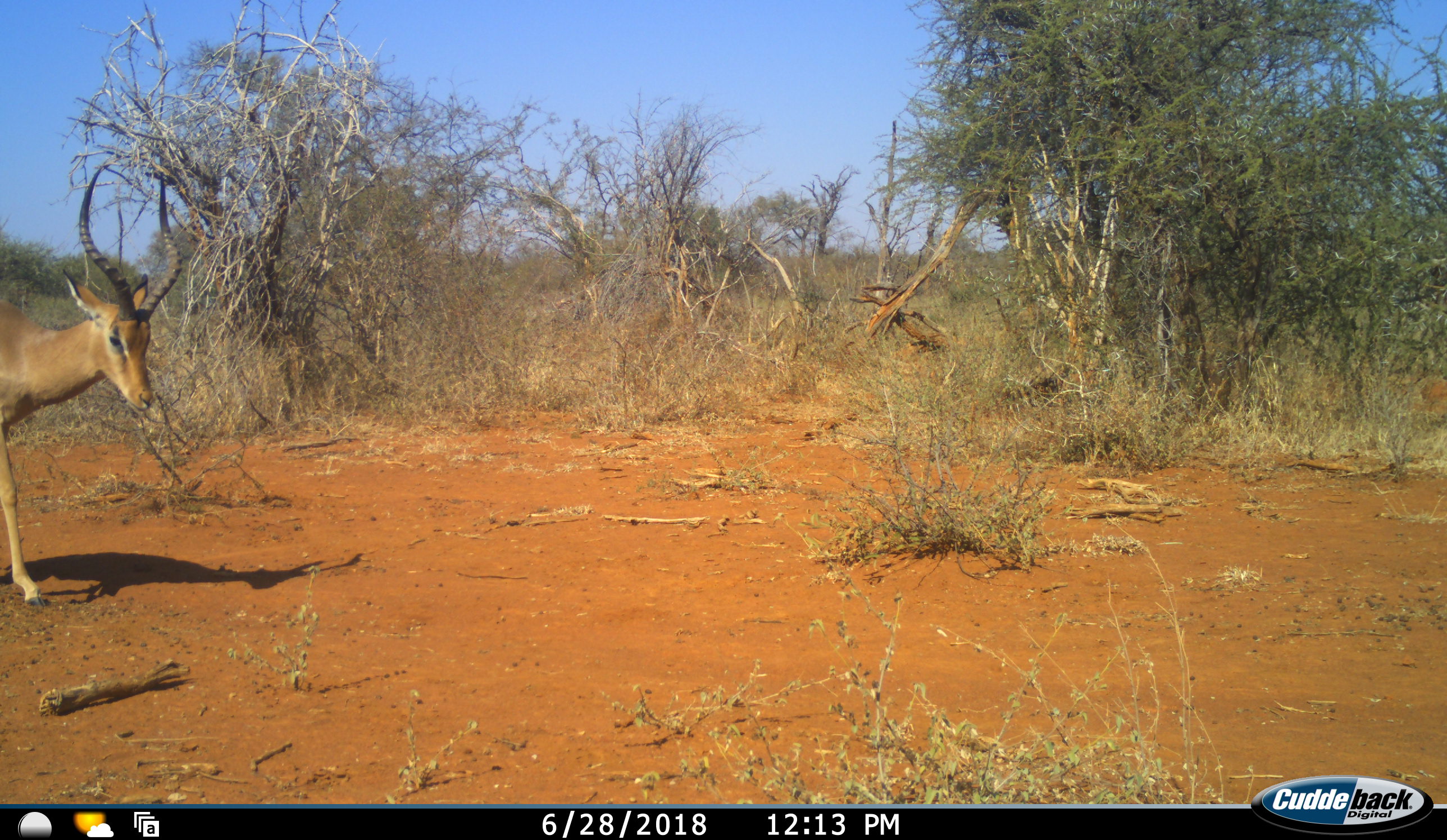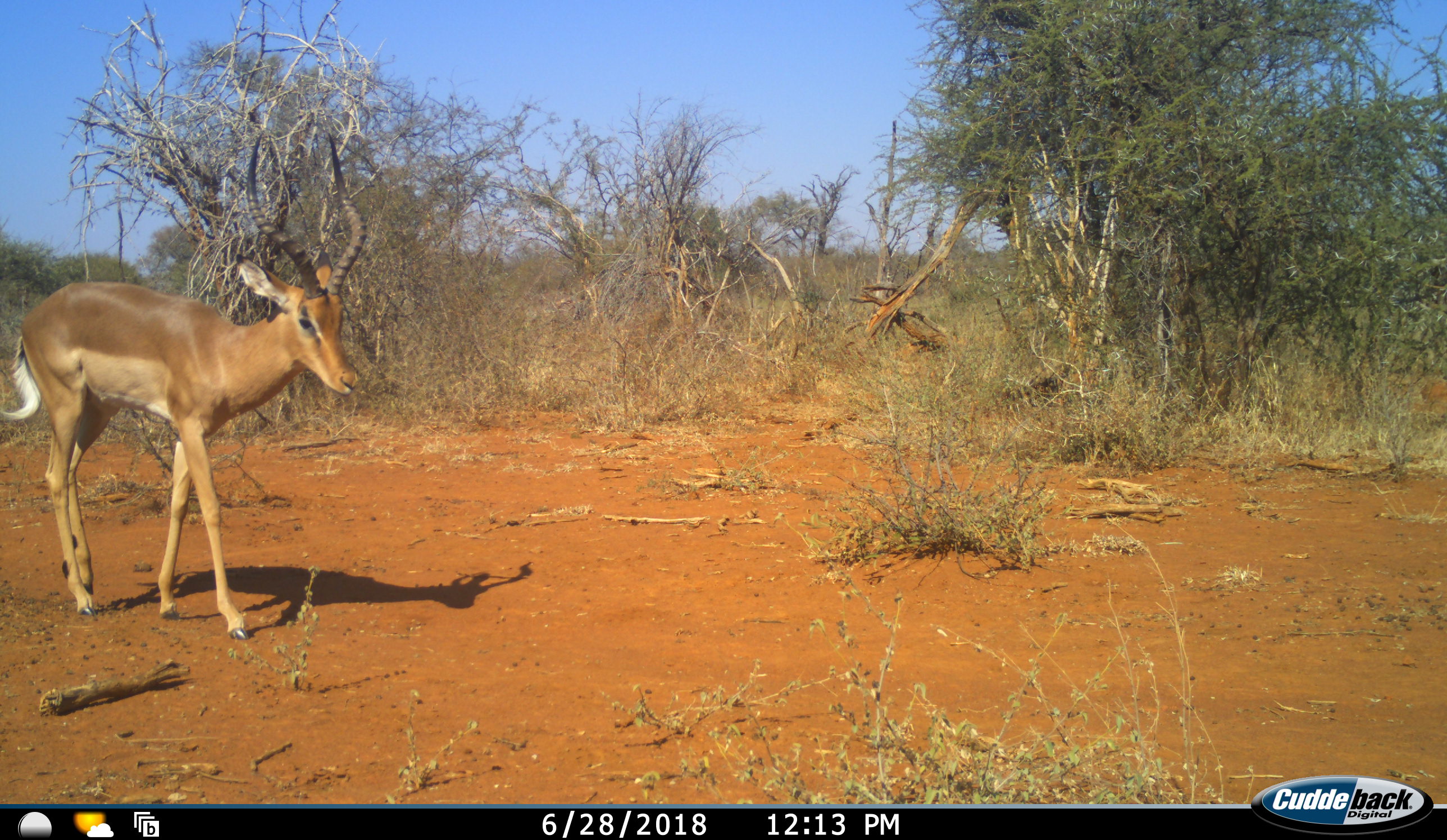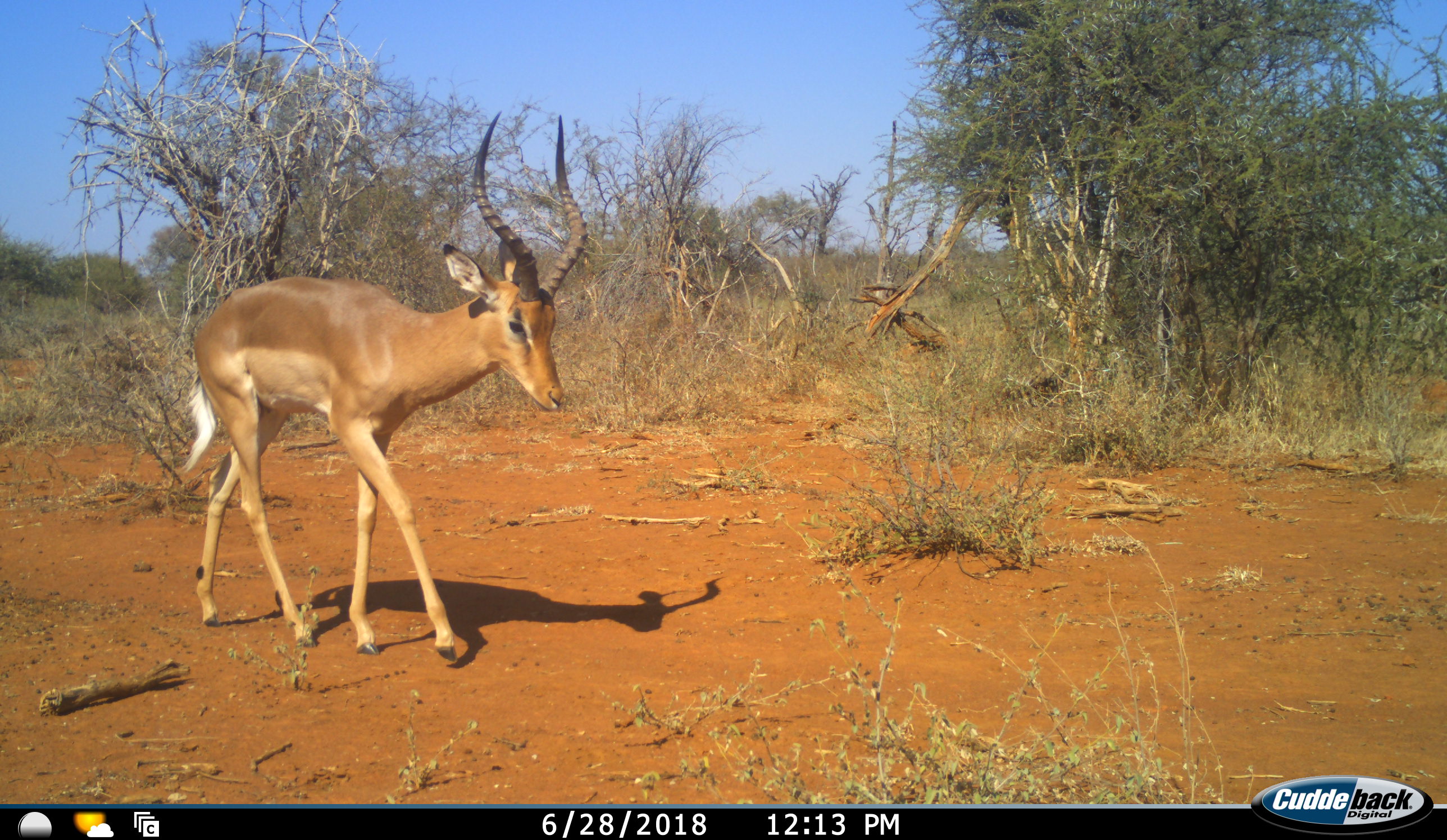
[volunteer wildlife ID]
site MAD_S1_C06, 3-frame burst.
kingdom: Animalia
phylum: Chordata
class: Mammalia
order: Artiodactyla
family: Bovidae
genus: Aepyceros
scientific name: Aepyceros melampus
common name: impala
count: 1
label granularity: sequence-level